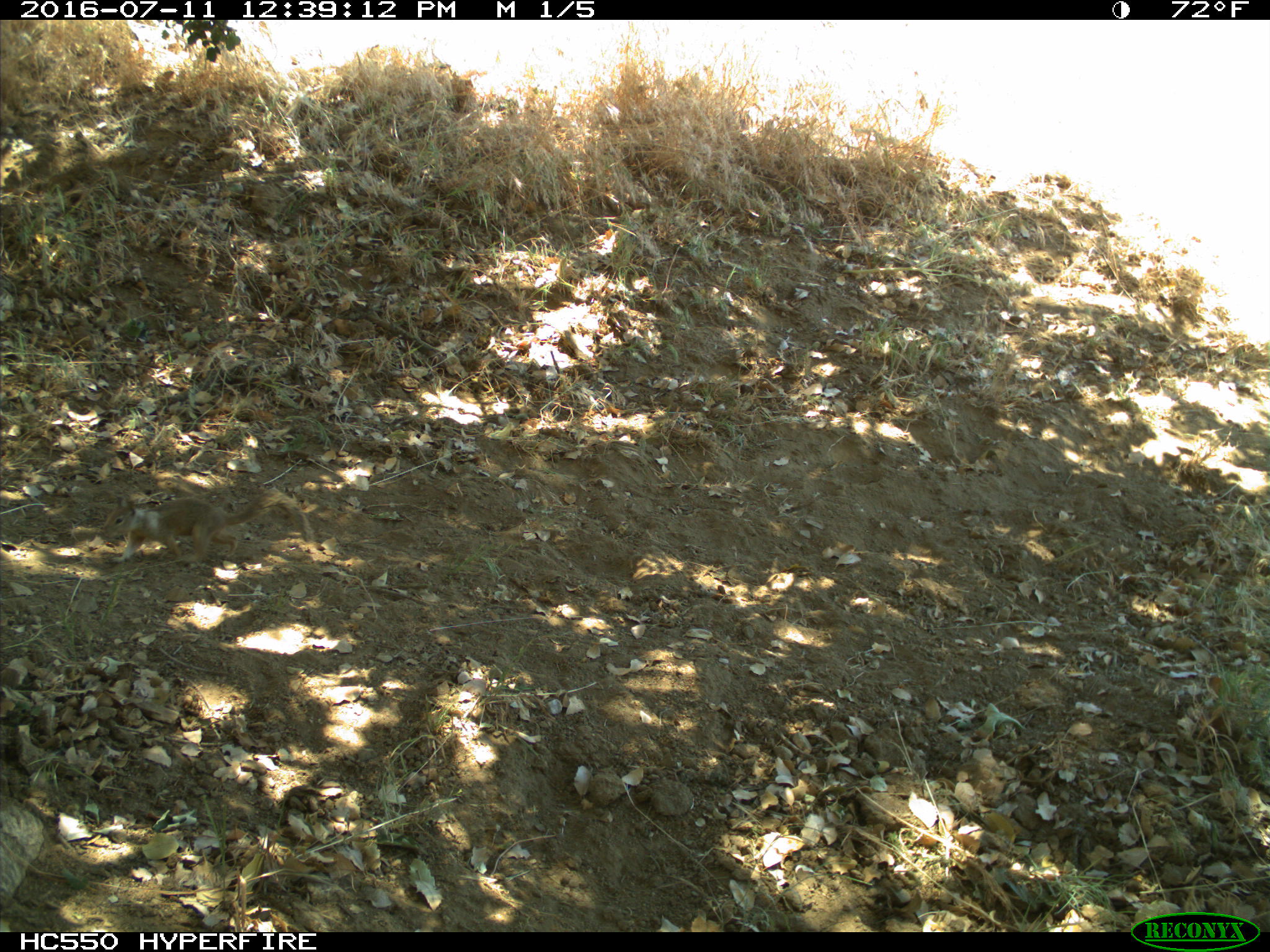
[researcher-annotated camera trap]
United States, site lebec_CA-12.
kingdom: Animalia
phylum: Chordata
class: Mammalia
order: Rodentia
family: Sciuridae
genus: Otospermophilus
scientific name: Otospermophilus beecheyi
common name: california ground squirrel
Otospermophilus beecheyi (california ground squirrel).